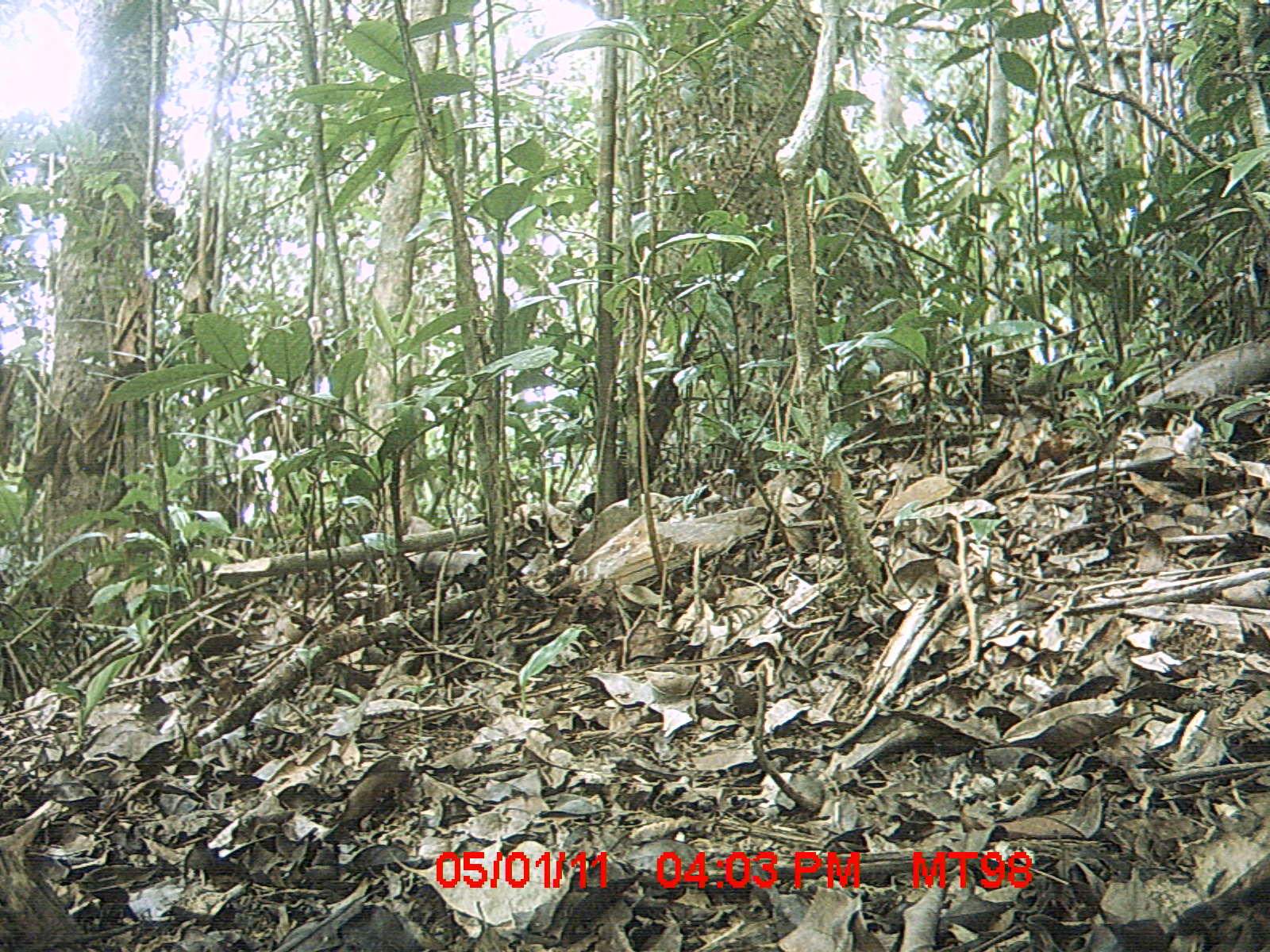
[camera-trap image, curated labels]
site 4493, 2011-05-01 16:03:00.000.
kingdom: Animalia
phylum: Chordata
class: Aves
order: Cuculiformes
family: Cuculidae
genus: Coua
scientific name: Coua serriana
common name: red-breasted coua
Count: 1.